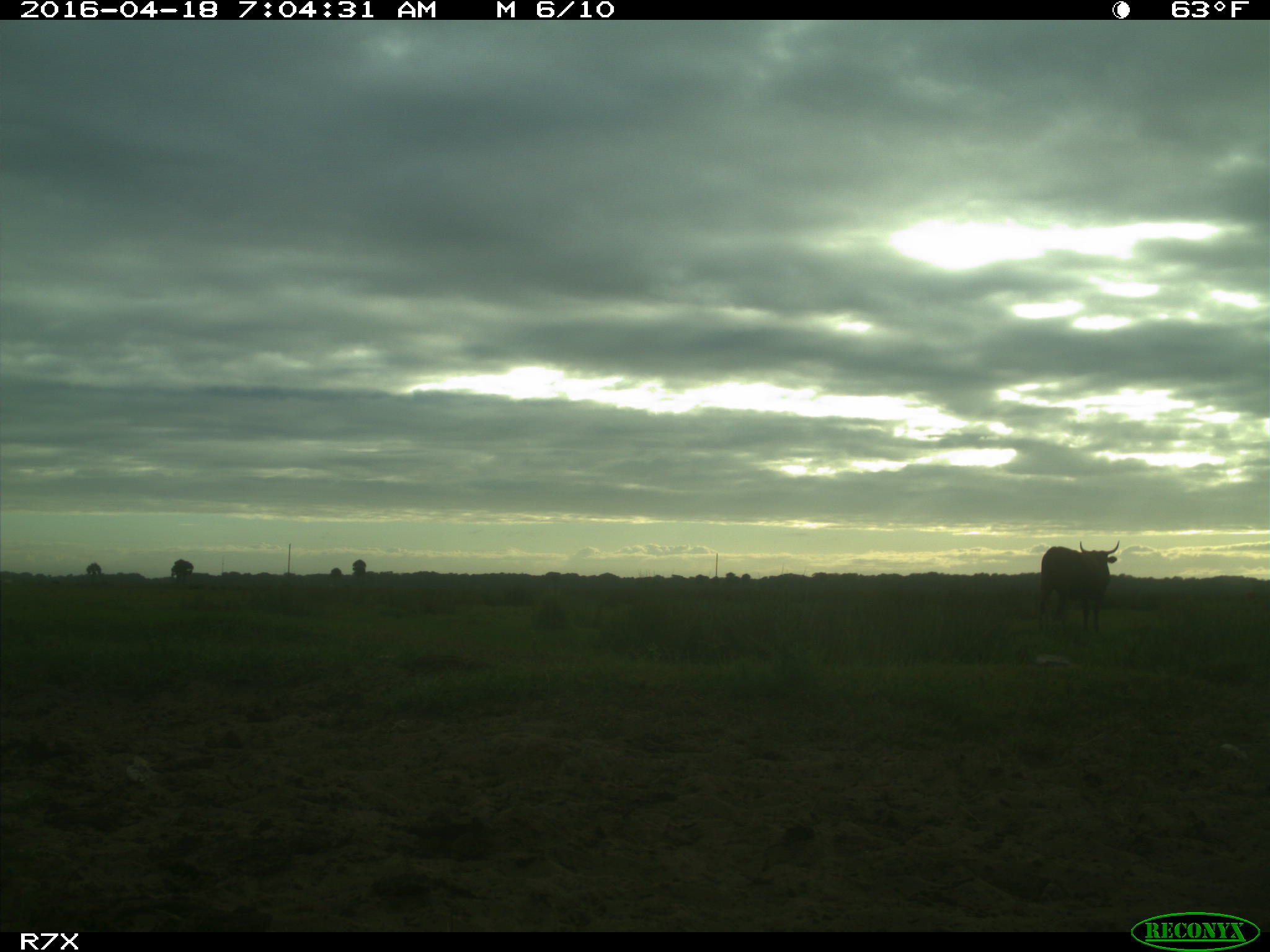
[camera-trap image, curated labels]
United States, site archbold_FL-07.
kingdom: Animalia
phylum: Chordata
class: Mammalia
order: Artiodactyla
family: Bovidae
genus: Bos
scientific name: Bos taurus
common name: domestic cow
Bos taurus (domestic cow).